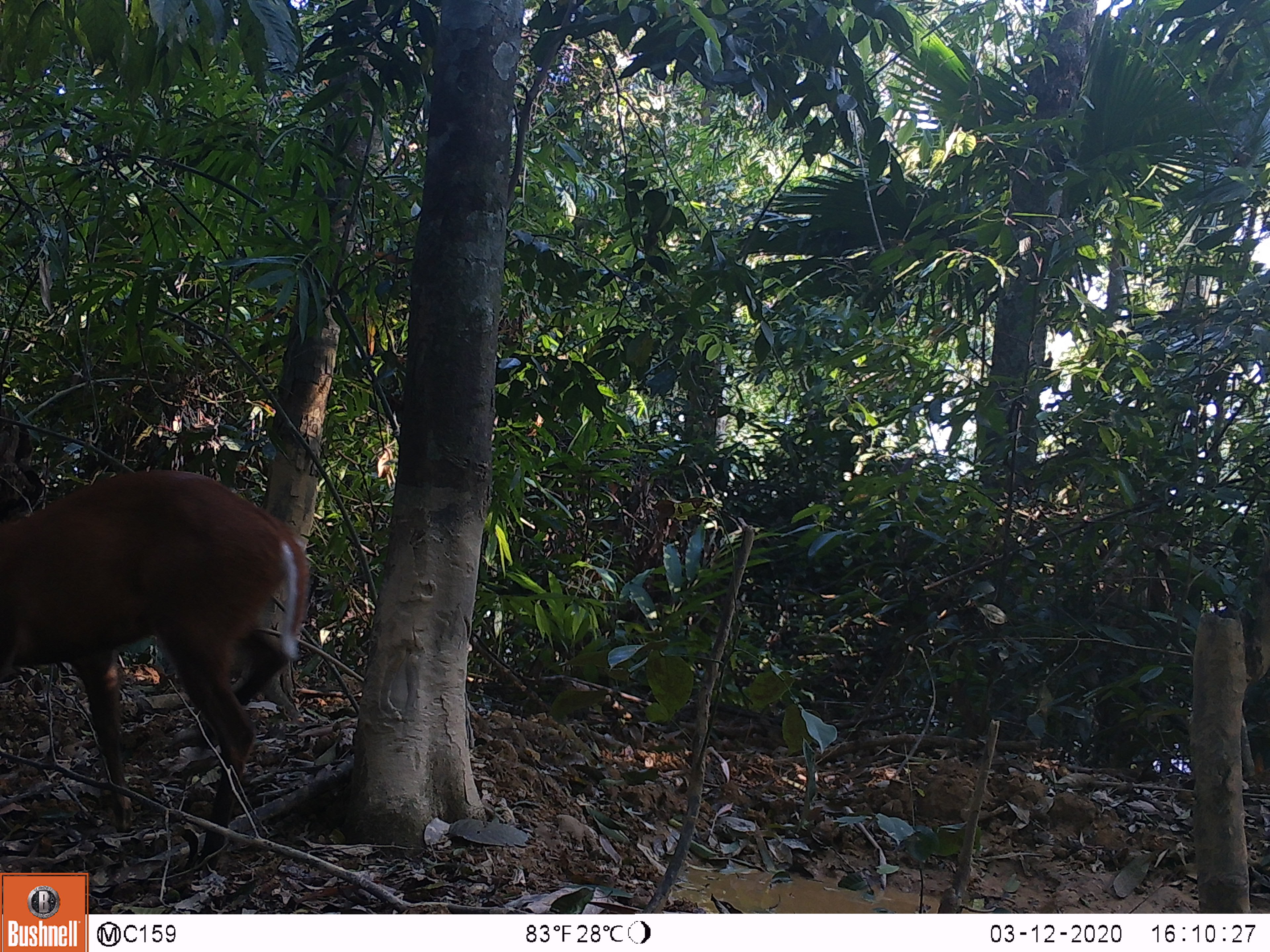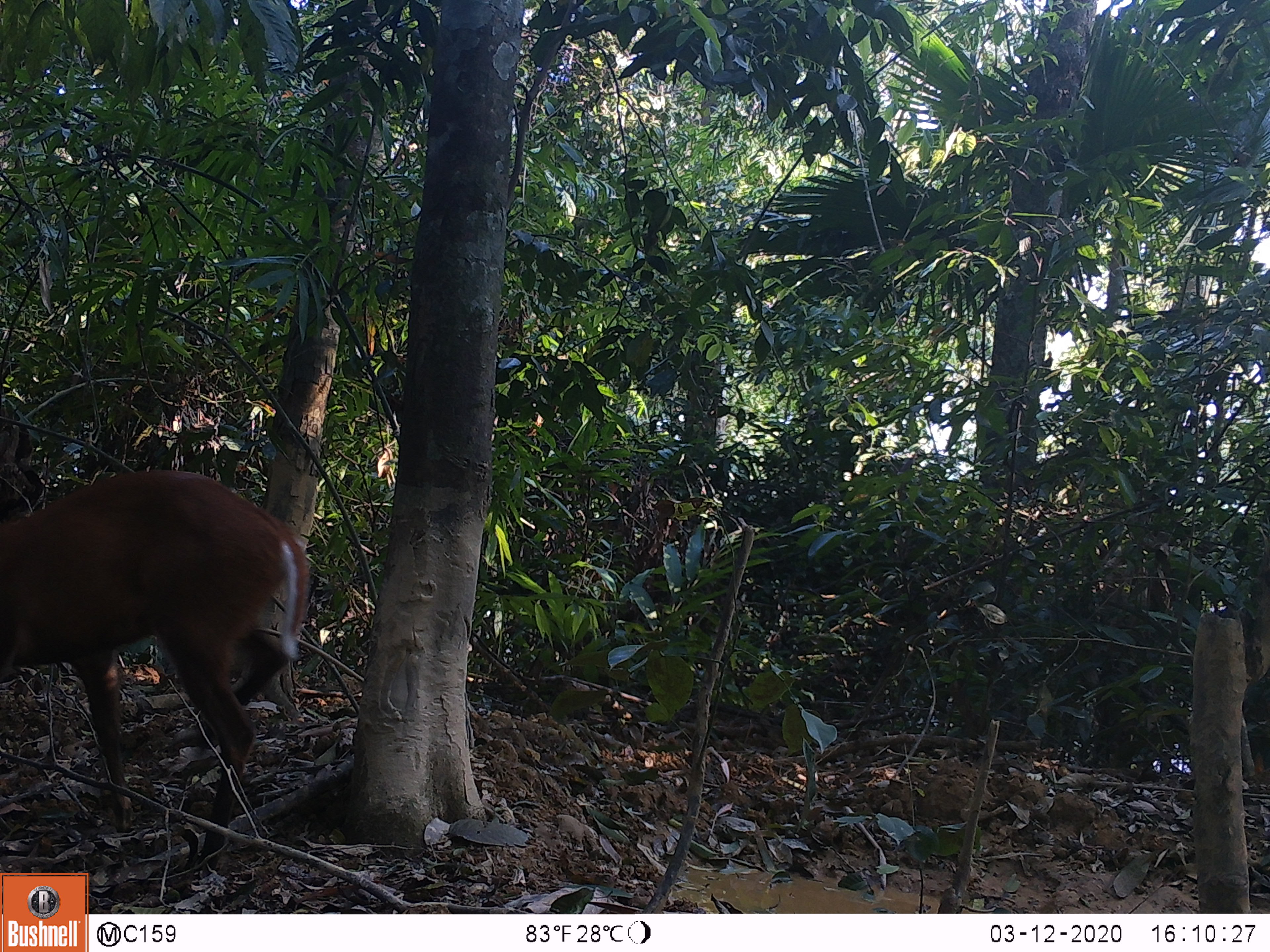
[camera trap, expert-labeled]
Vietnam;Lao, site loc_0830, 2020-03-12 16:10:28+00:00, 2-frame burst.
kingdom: Animalia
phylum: Chordata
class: Mammalia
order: Artiodactyla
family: Cervidae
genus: Muntiacus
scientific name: Muntiacus muntjak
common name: red muntjac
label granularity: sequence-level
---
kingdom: Animalia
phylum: Chordata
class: Mammalia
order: Artiodactyla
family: Cervidae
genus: Muntiacus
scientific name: Muntiacus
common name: muntjacs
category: unidentified muntjac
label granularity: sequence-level